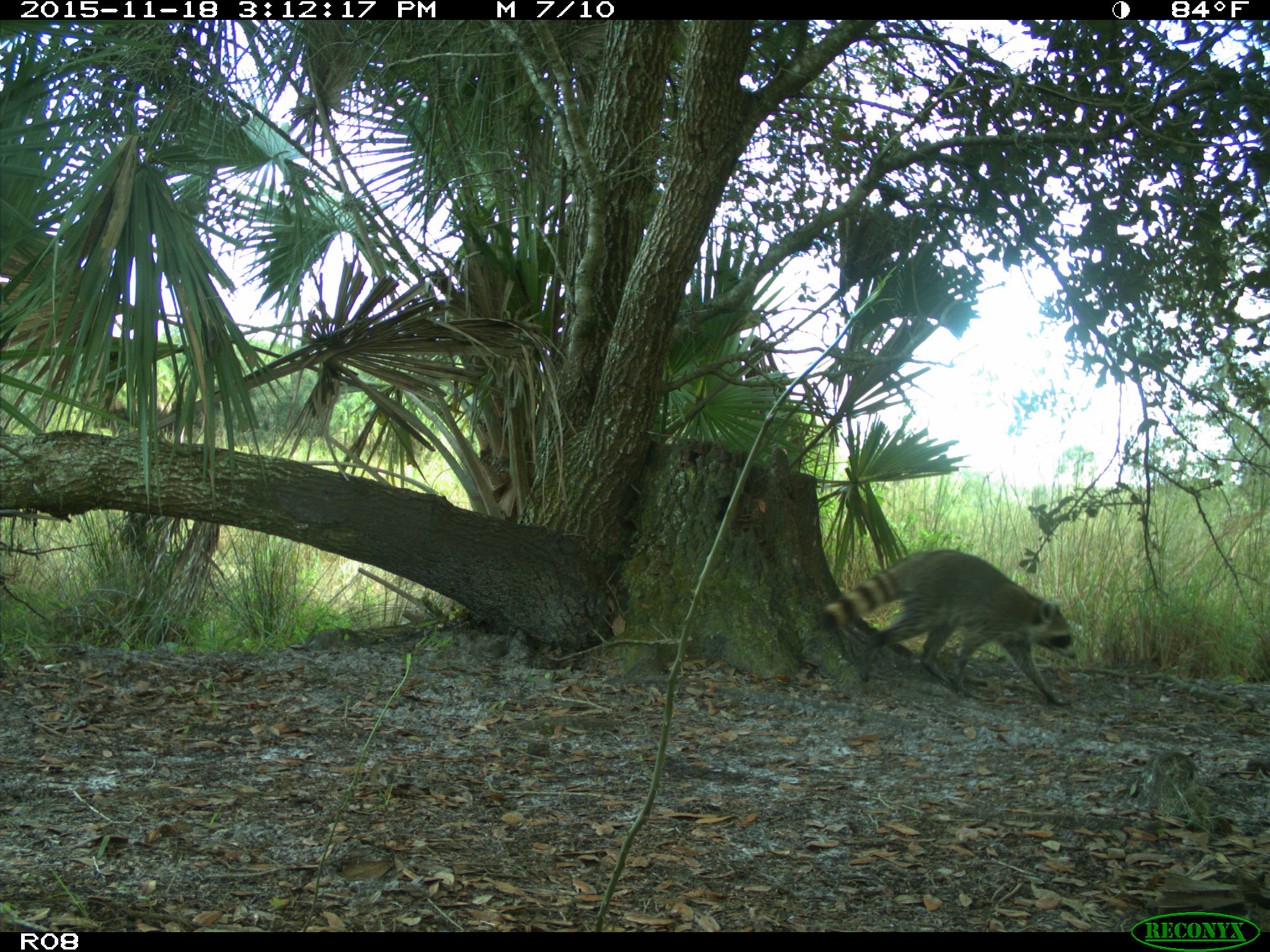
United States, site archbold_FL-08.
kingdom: Animalia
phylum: Chordata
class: Mammalia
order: Carnivora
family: Procyonidae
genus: Procyon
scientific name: Procyon lotor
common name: common raccoon